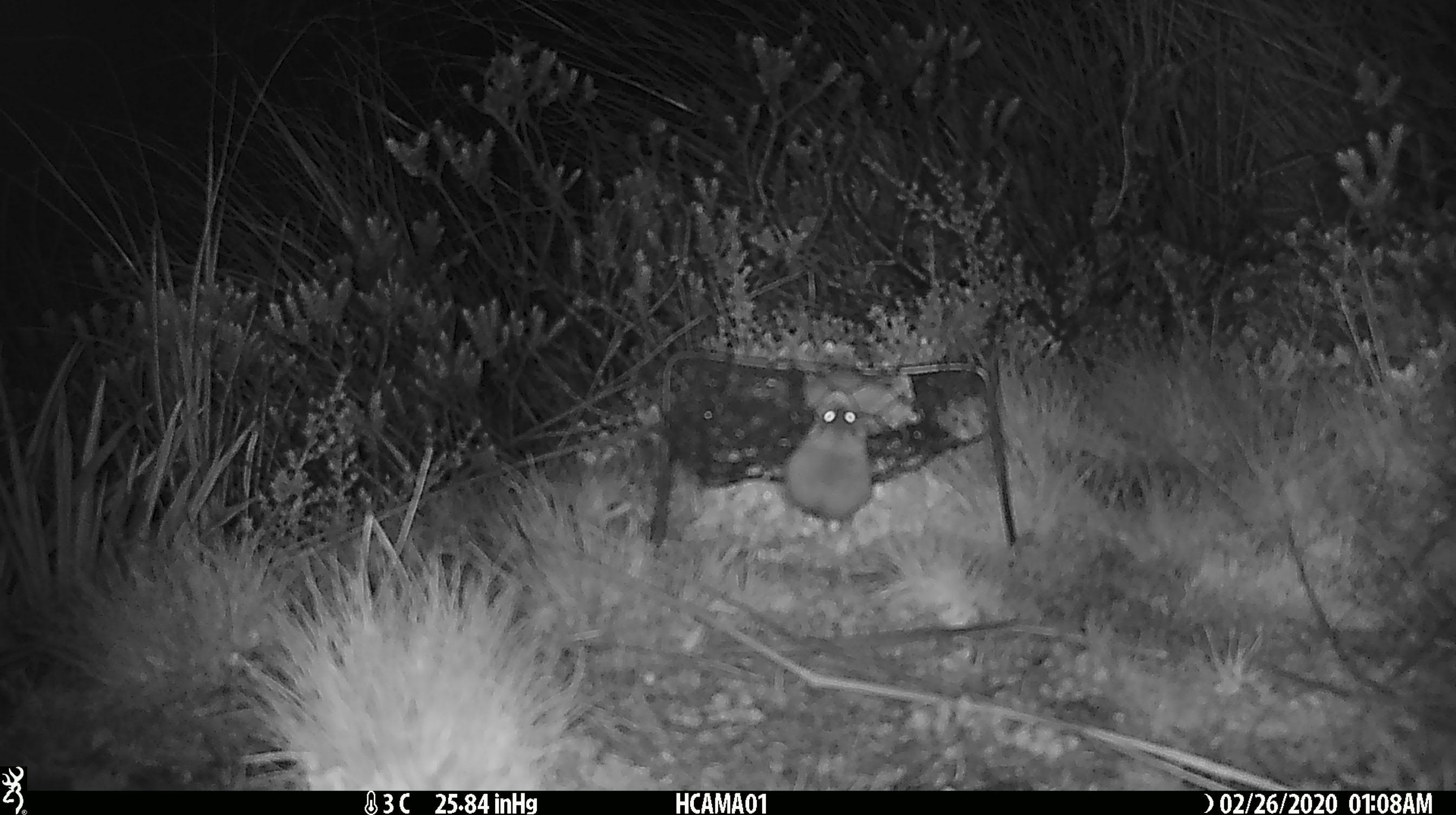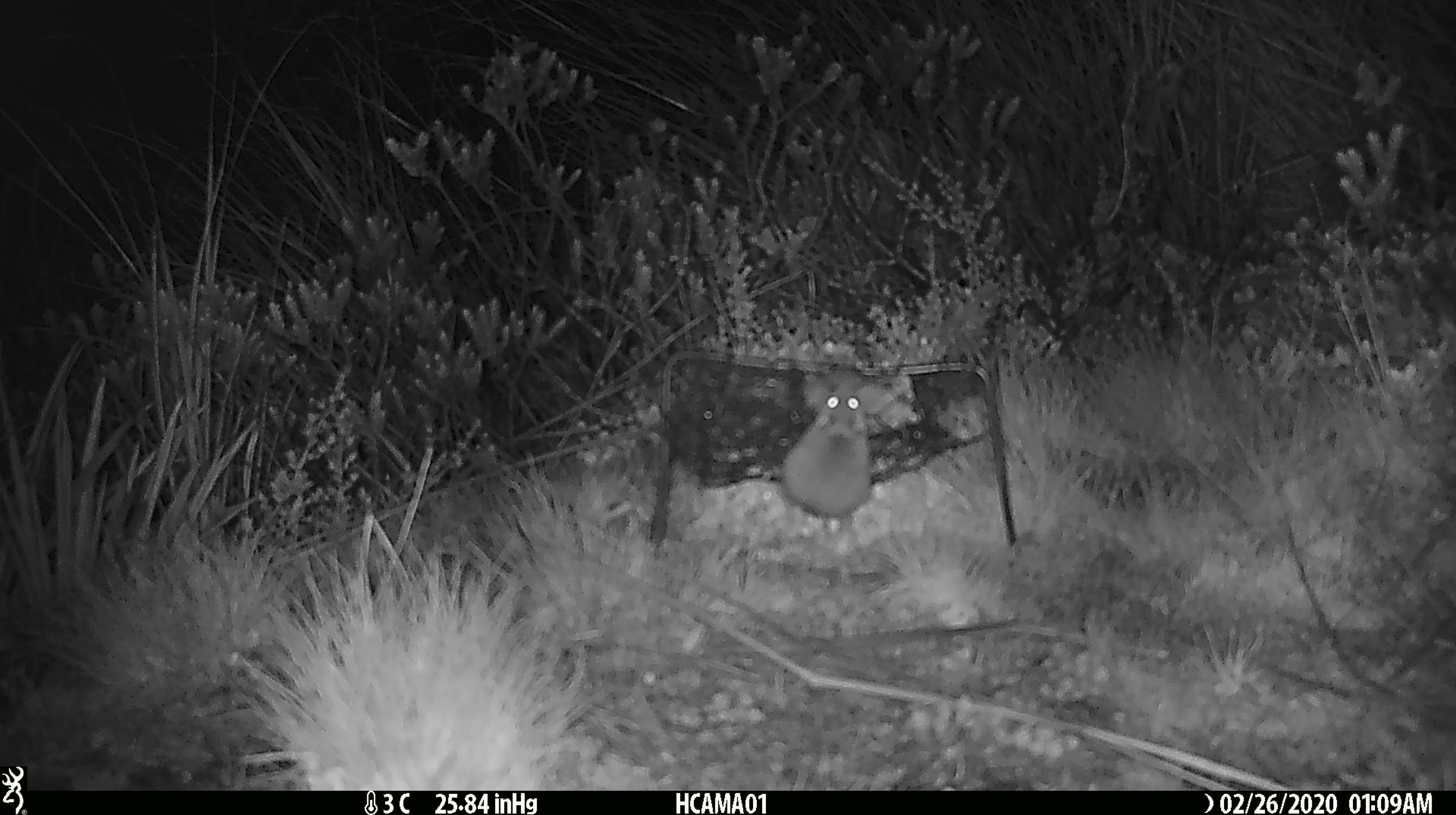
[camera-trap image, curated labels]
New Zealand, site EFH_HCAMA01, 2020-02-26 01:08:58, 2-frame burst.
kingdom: Animalia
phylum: Chordata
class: Mammalia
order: Rodentia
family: Muridae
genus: Mus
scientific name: Mus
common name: mouse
Mouse (Mus).